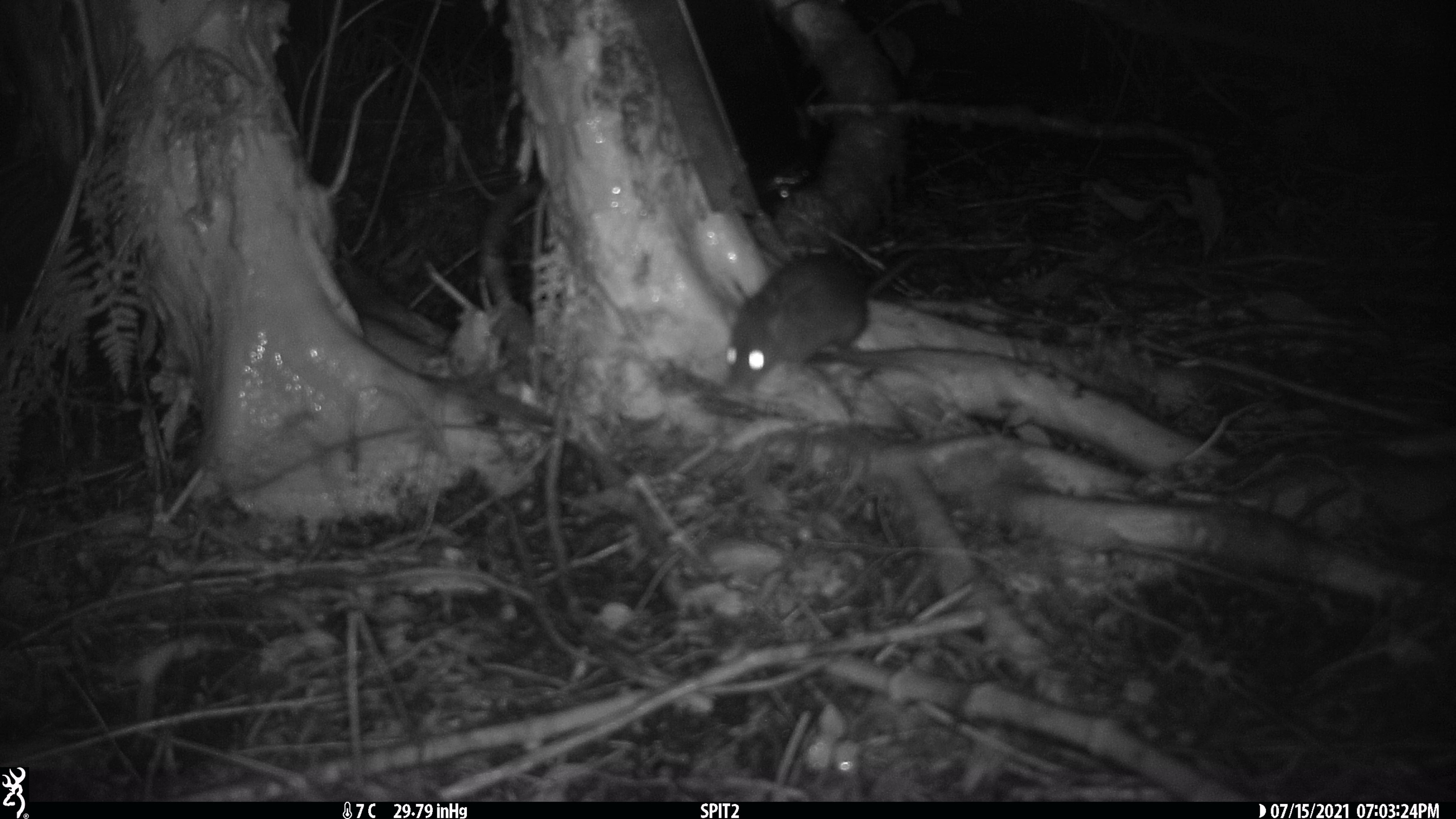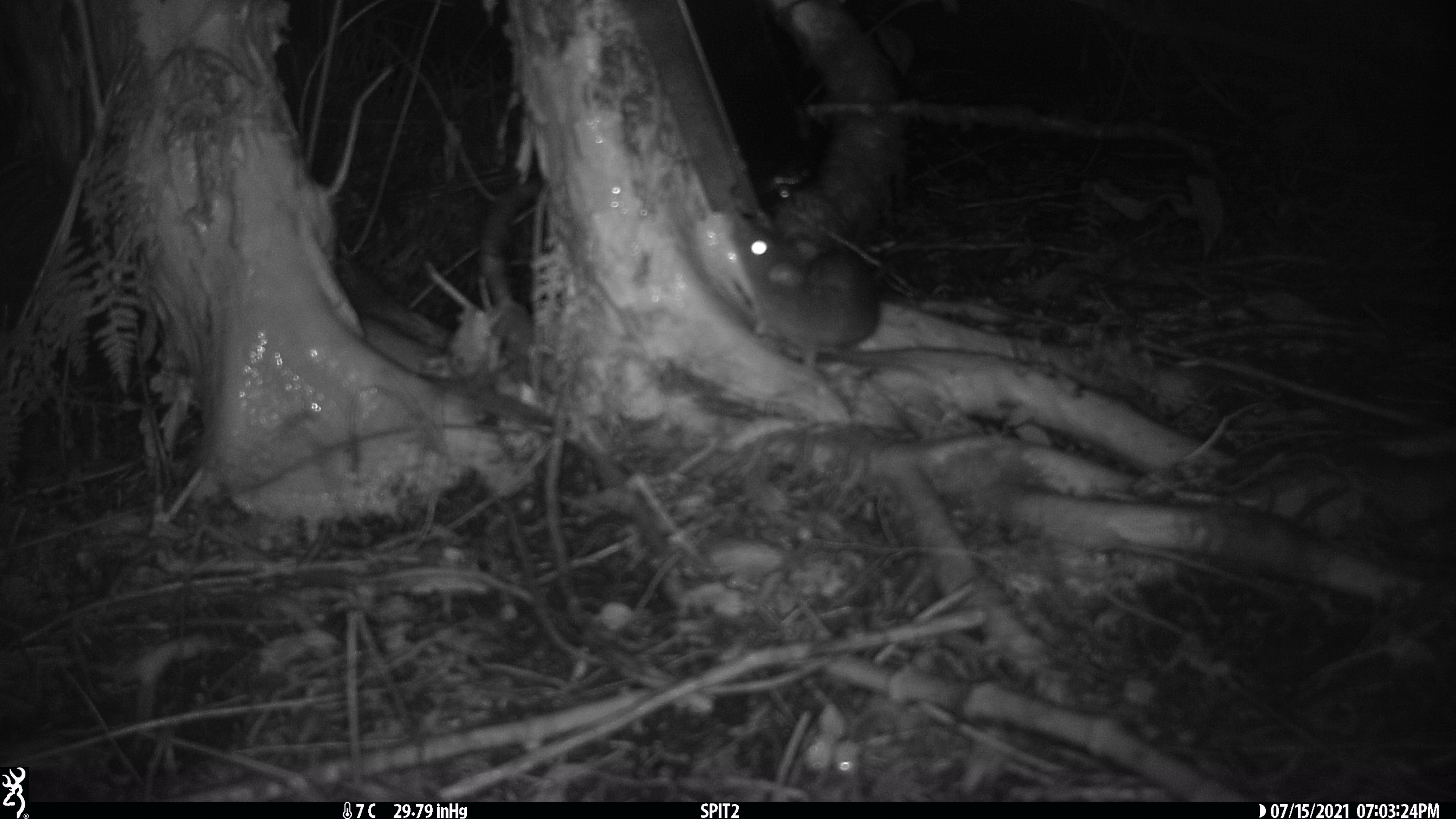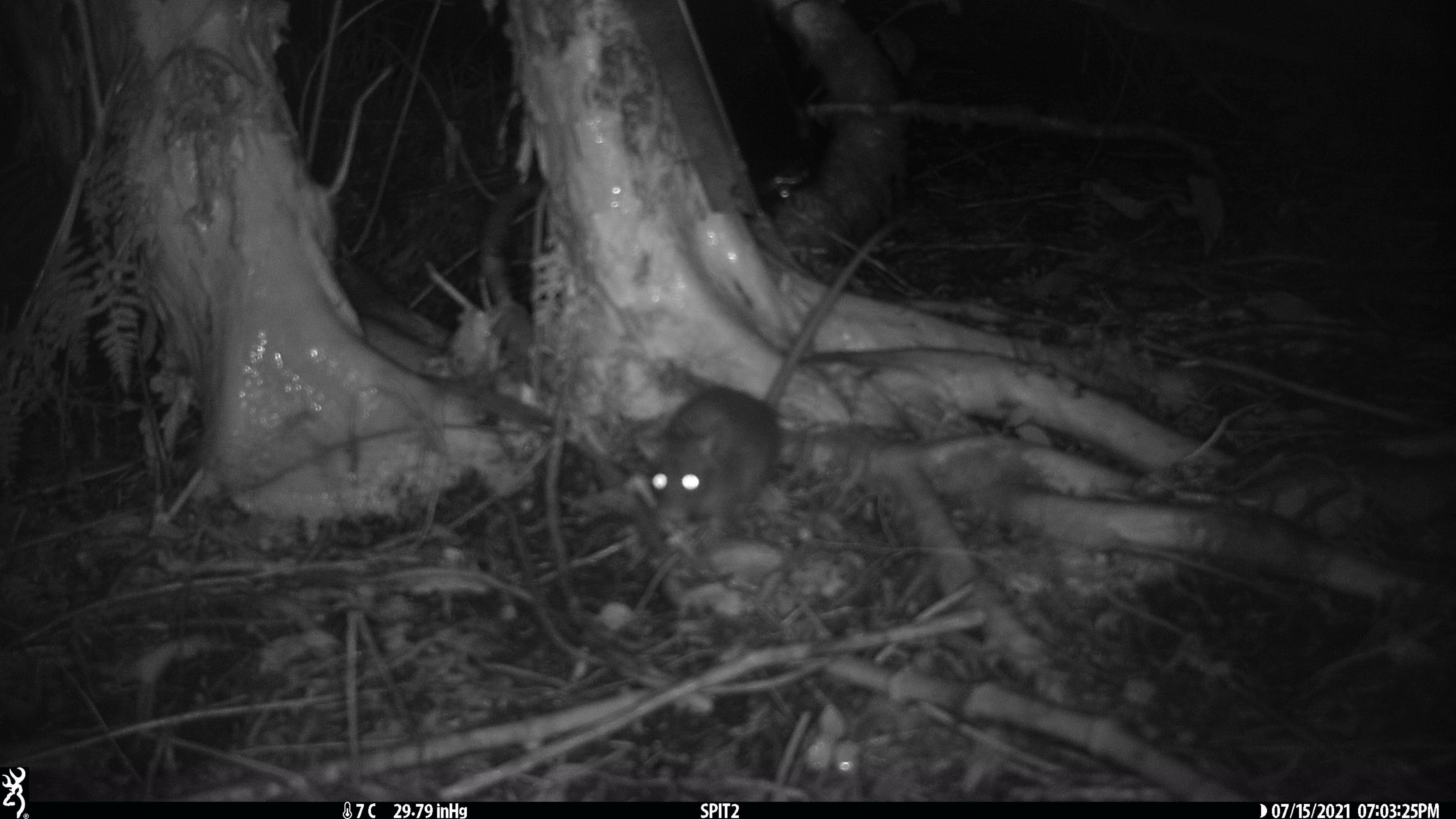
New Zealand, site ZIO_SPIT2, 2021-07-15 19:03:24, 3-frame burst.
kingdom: Animalia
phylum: Chordata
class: Mammalia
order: Rodentia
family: Muridae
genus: Rattus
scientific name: Rattus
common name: rat